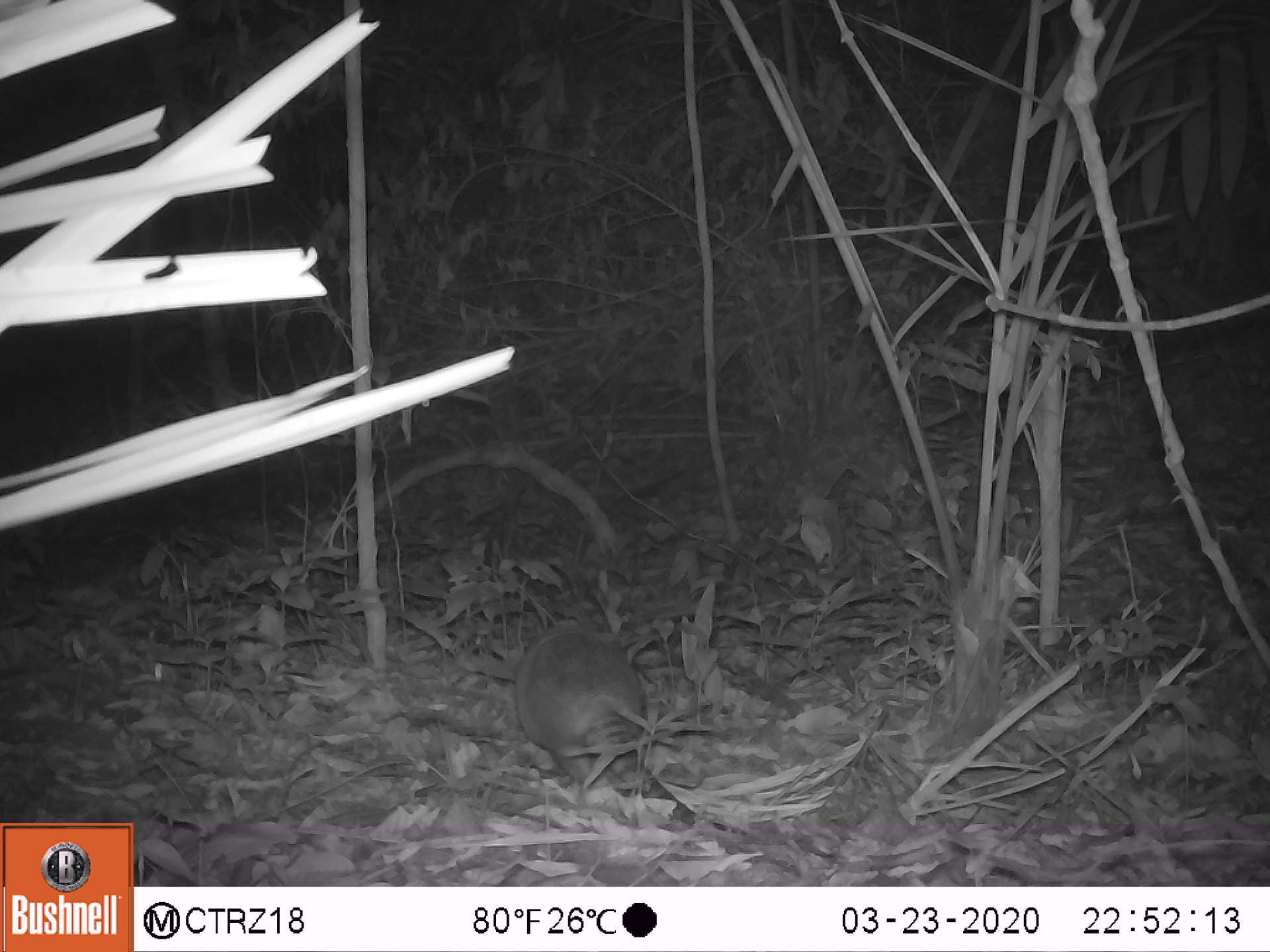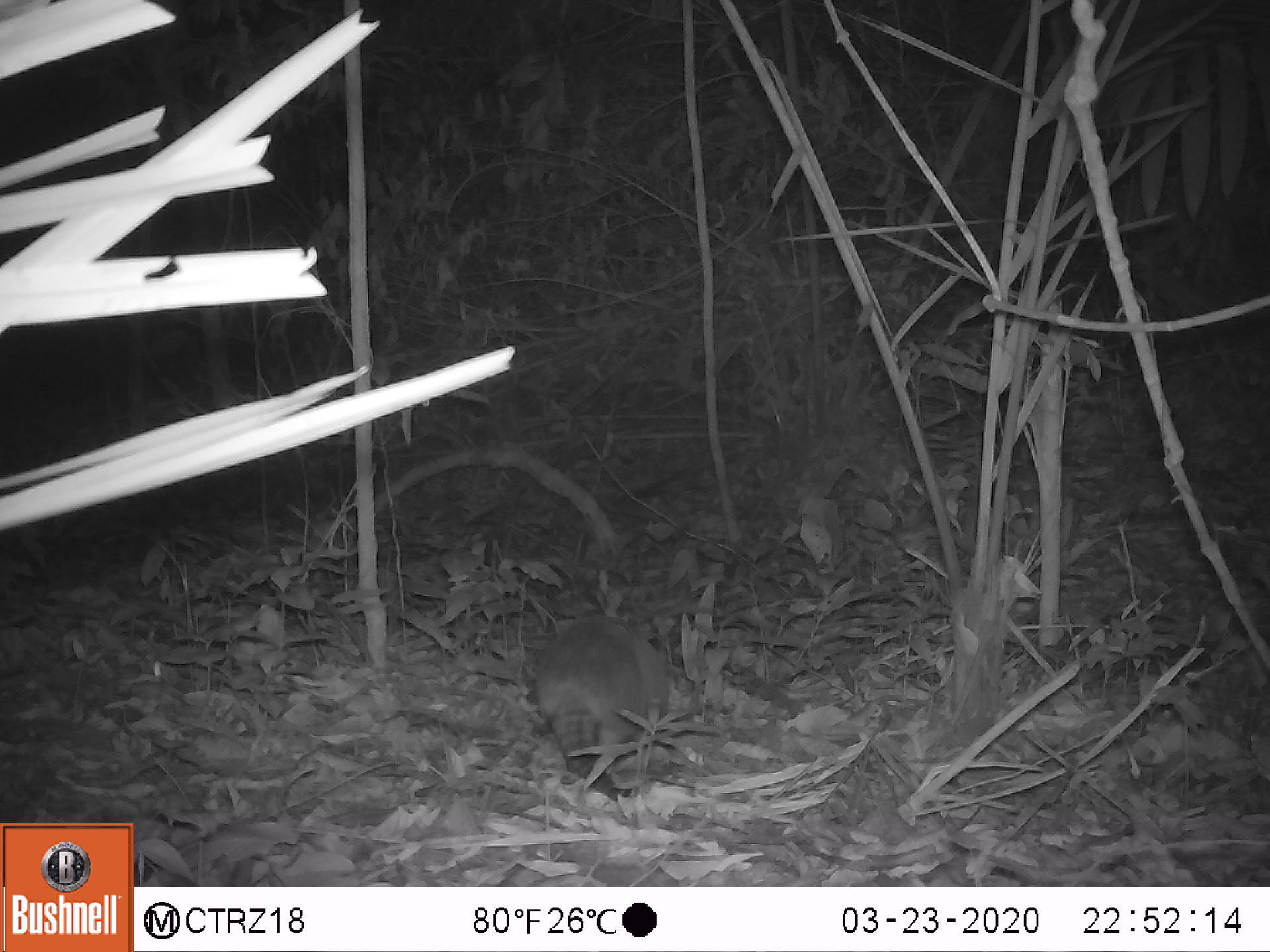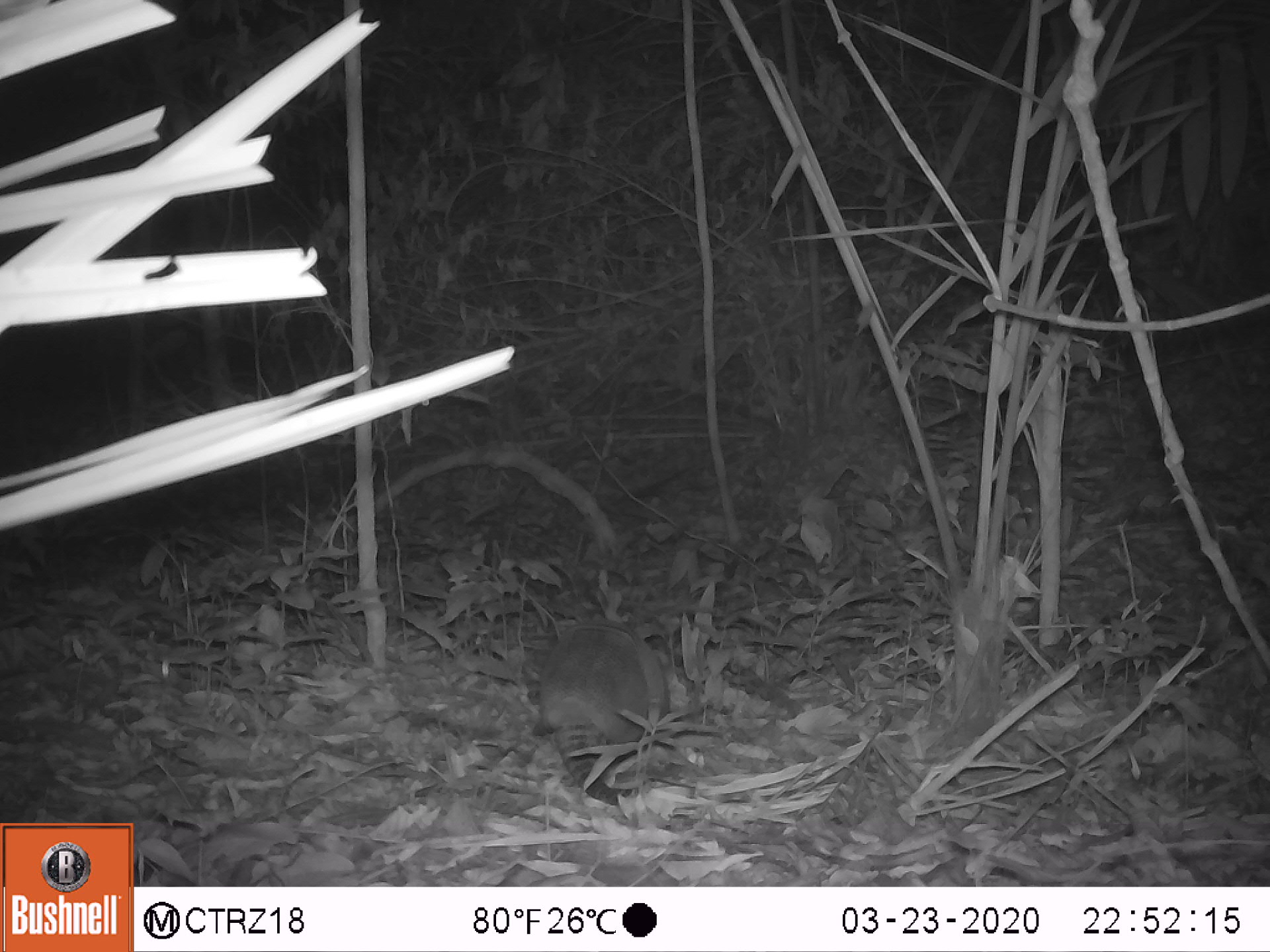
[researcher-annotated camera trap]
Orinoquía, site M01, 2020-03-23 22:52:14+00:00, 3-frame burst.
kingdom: Animalia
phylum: Chordata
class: Mammalia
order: Cingulata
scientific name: Cingulata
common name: armadillo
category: unknown armadillo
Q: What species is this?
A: Unknown armadillo (armadillo) (Cingulata).